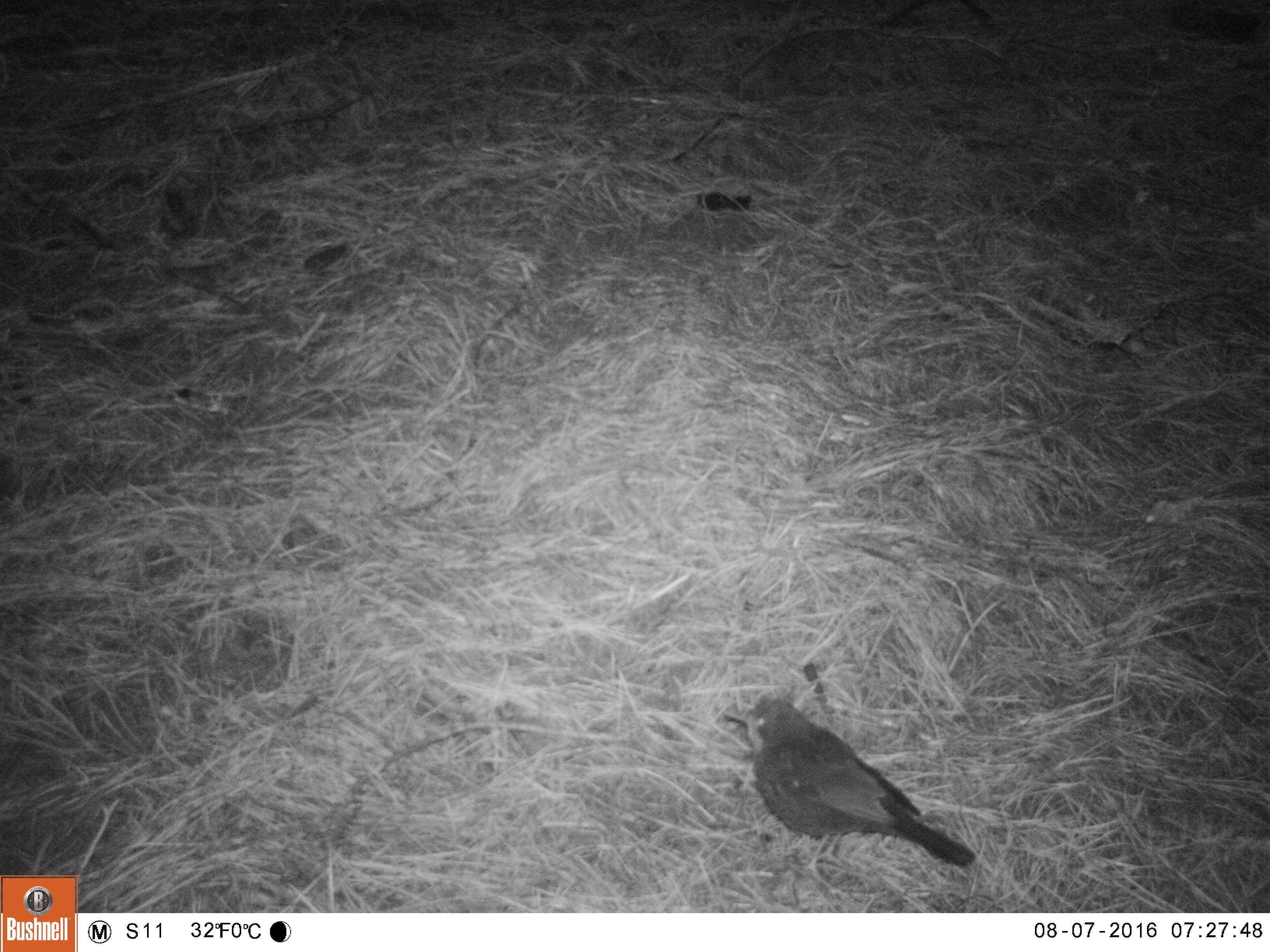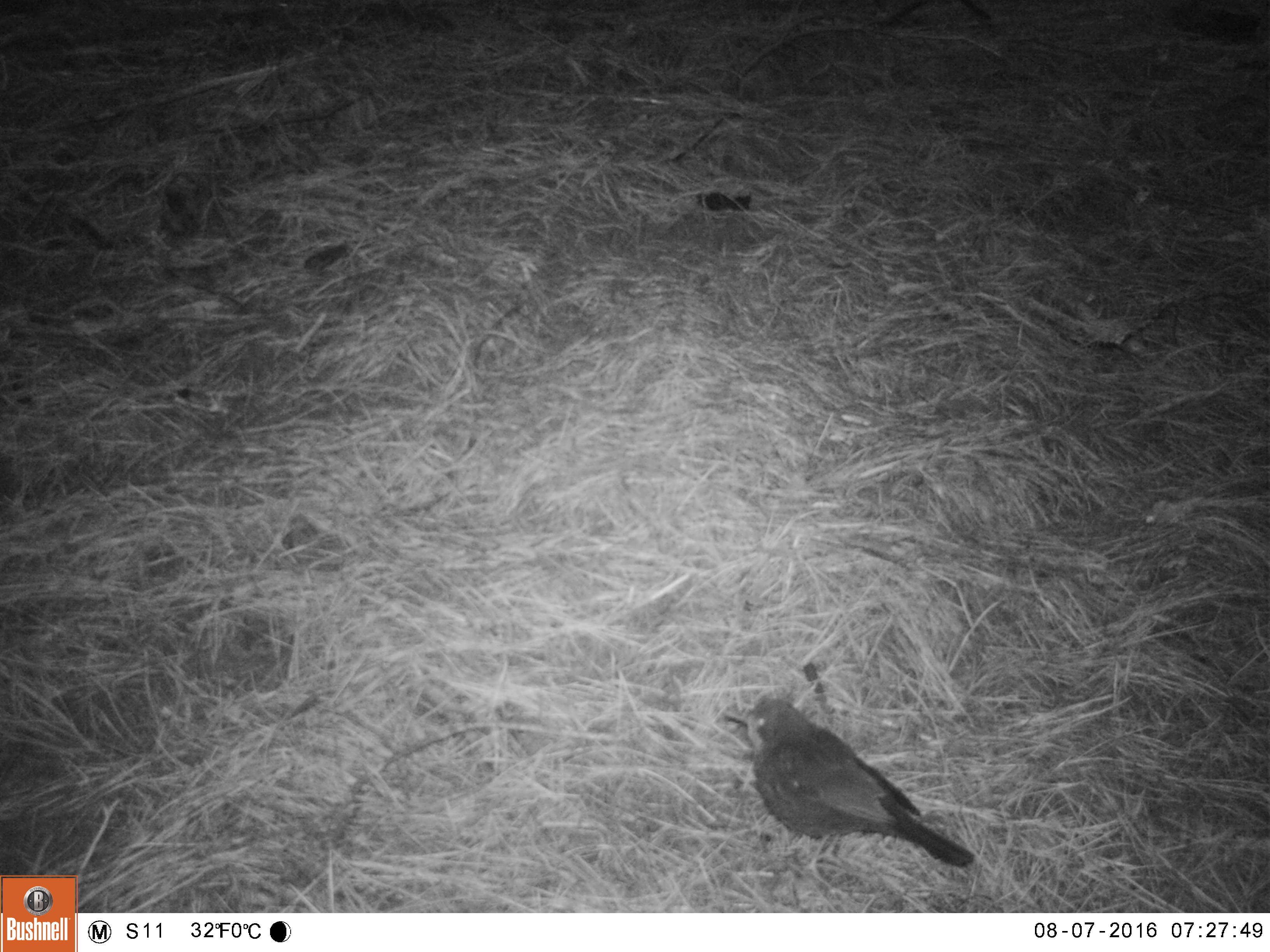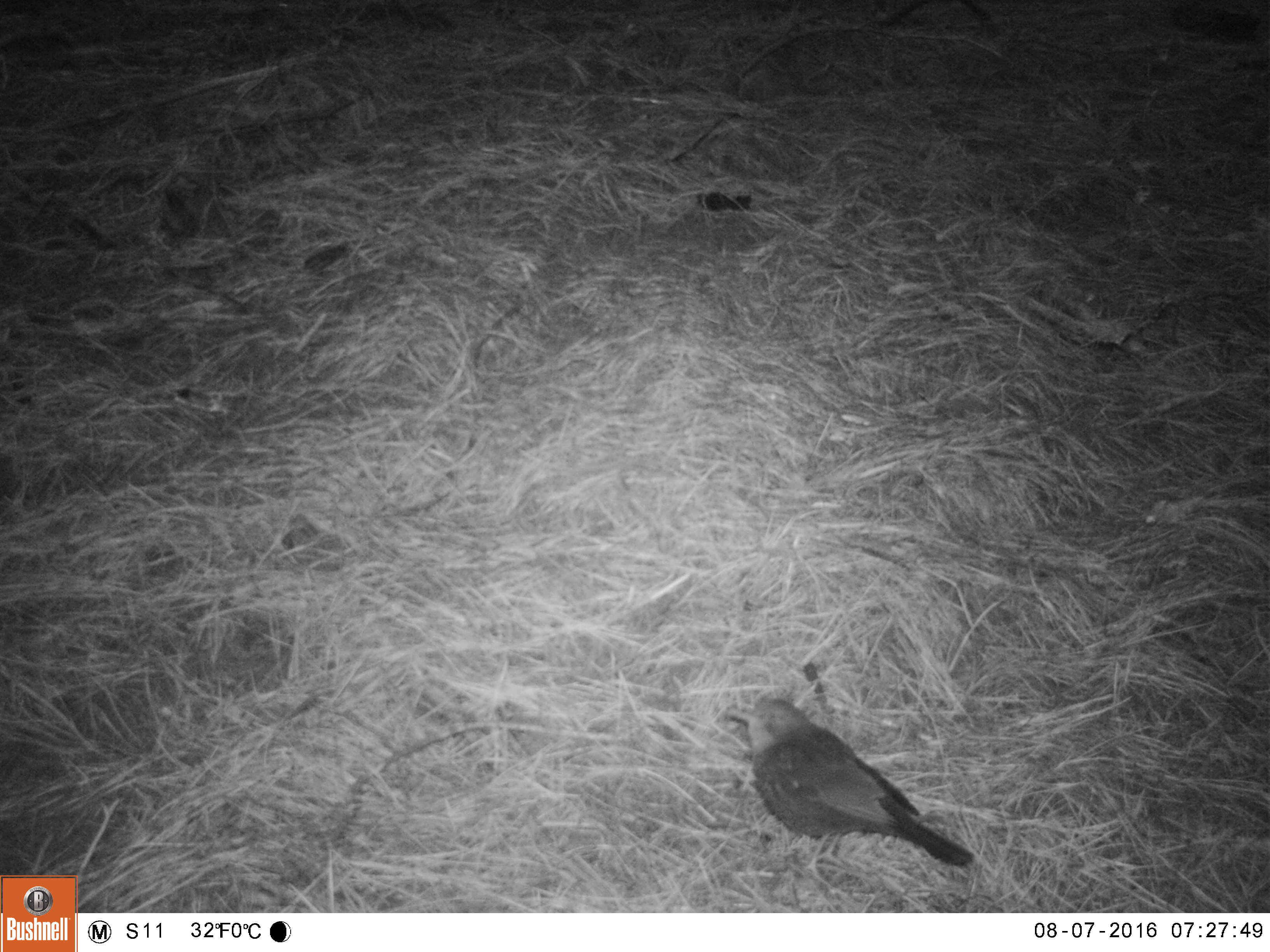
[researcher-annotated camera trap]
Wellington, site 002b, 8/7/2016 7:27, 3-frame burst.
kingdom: Animalia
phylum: Chordata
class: Aves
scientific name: Aves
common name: bird